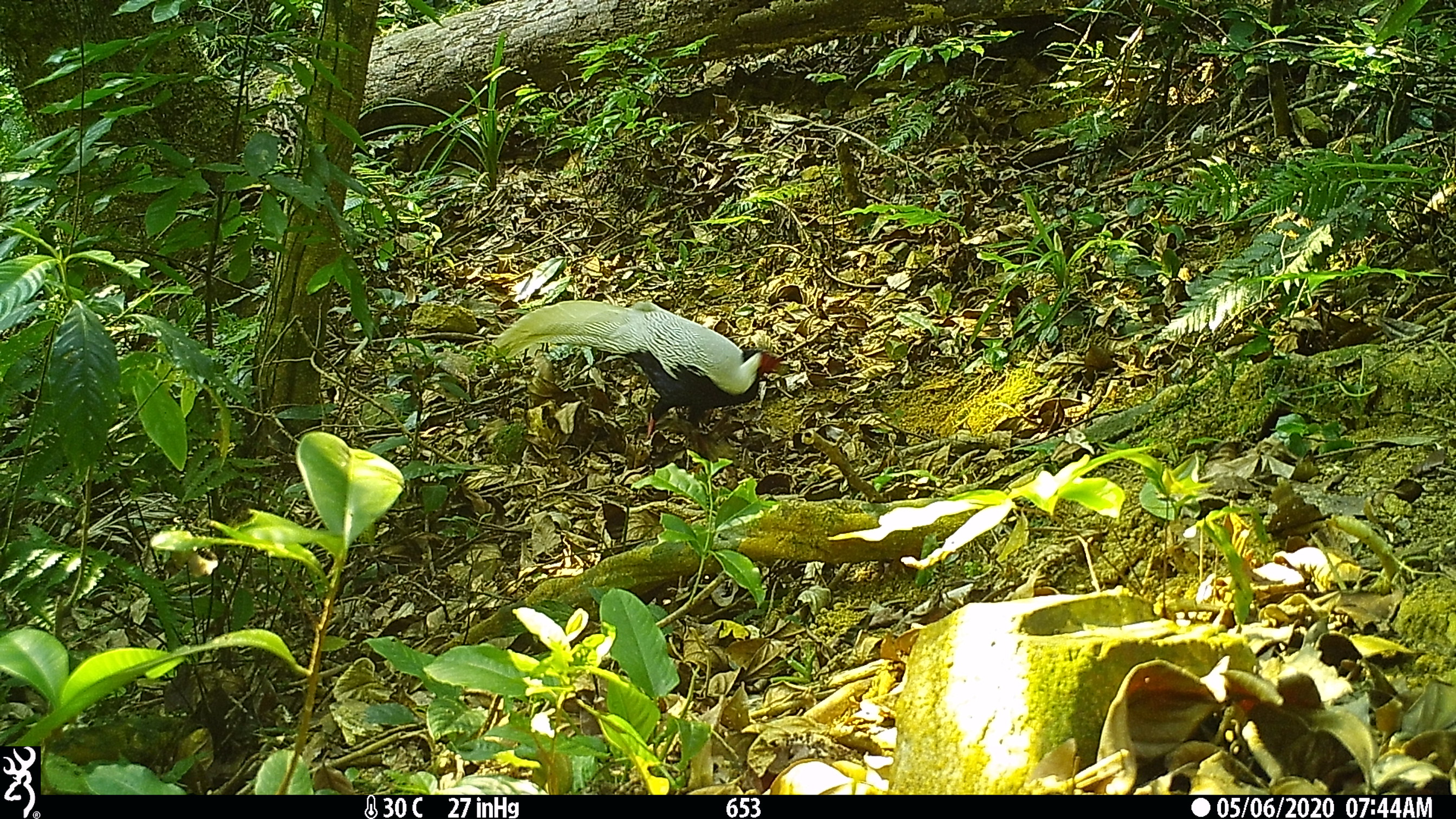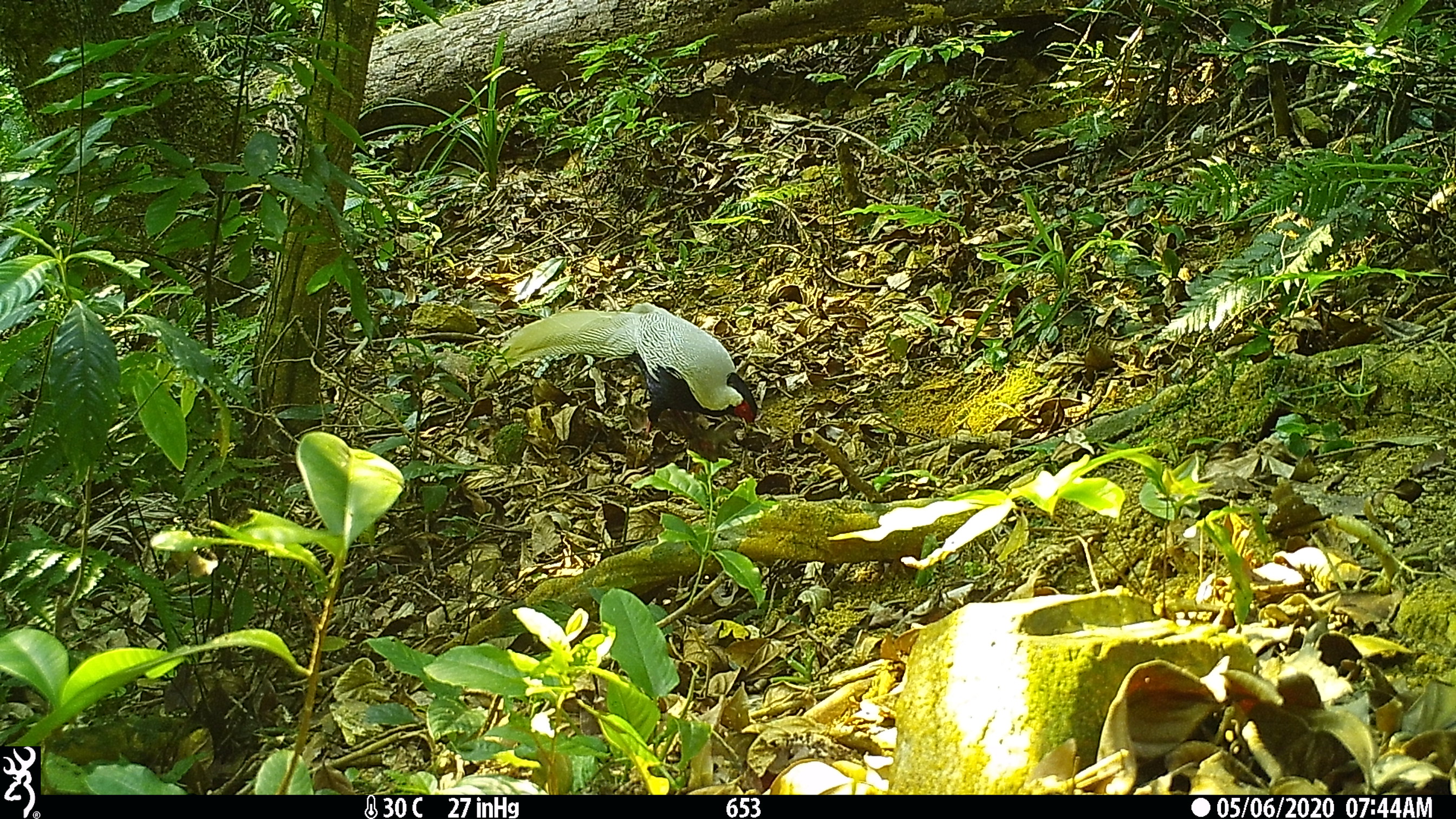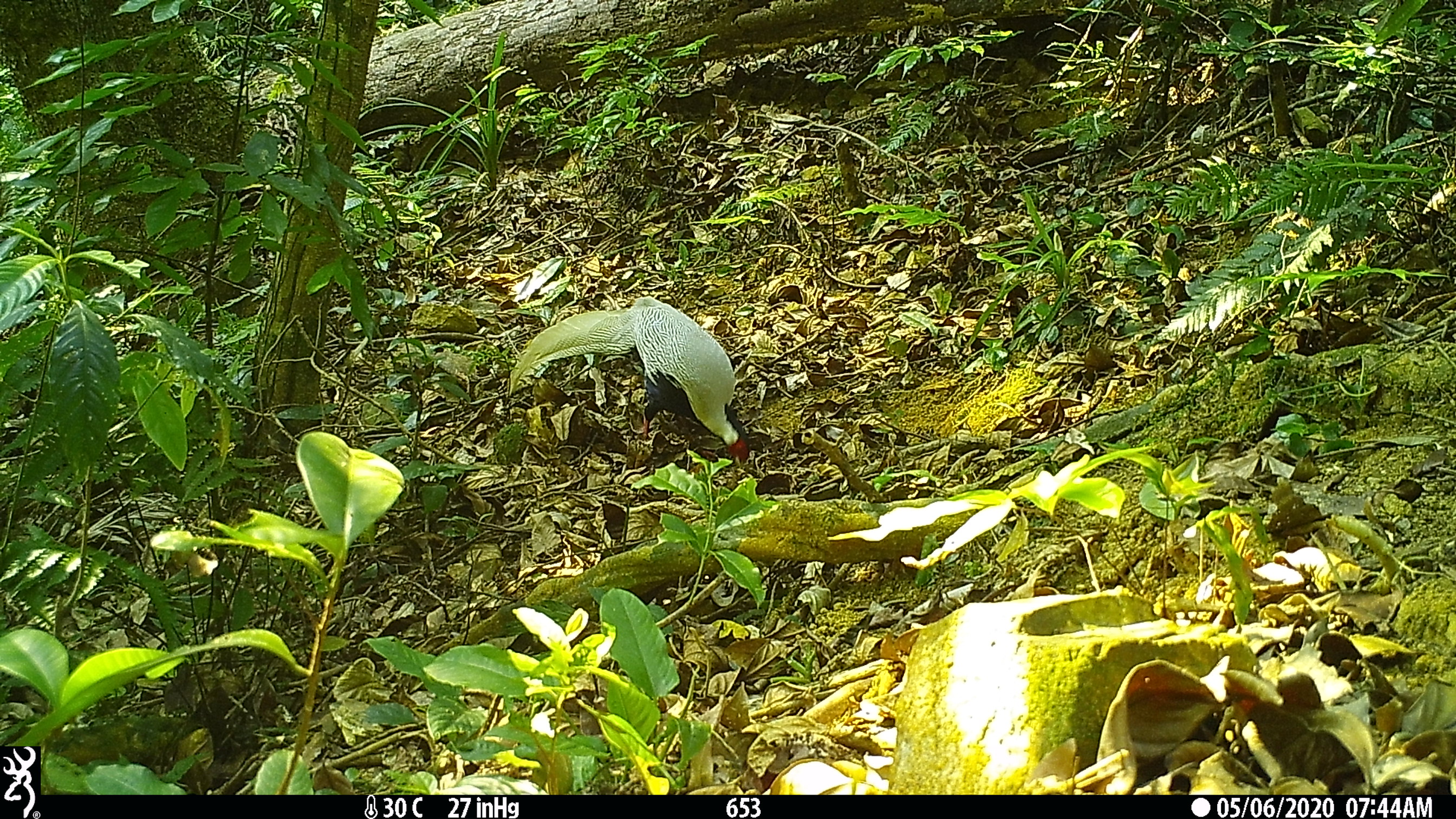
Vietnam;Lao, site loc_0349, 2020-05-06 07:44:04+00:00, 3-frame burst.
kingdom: Animalia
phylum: Chordata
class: Aves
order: Galliformes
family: Phasianidae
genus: Lophura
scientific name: Lophura nycthemera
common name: silver pheasant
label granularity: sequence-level